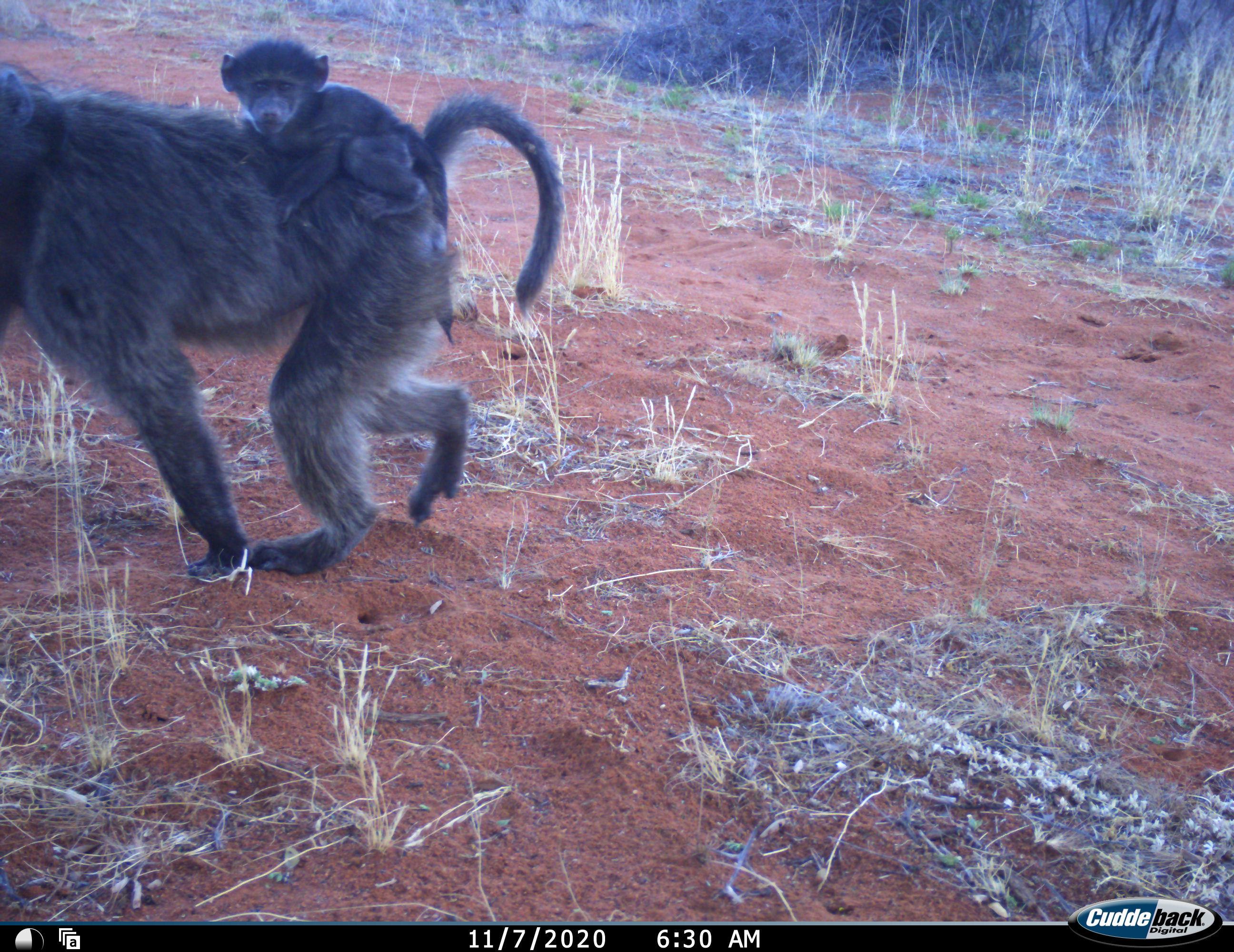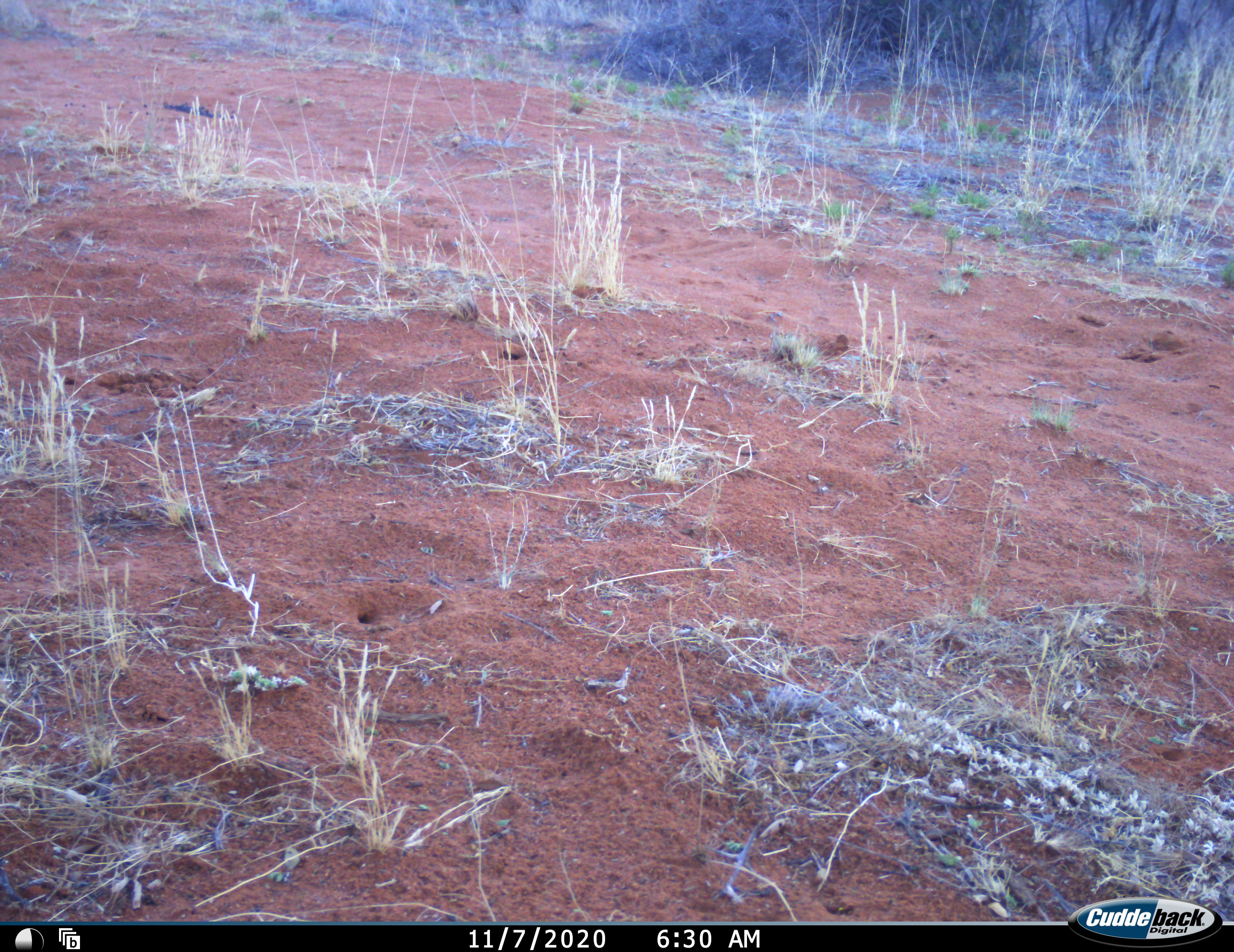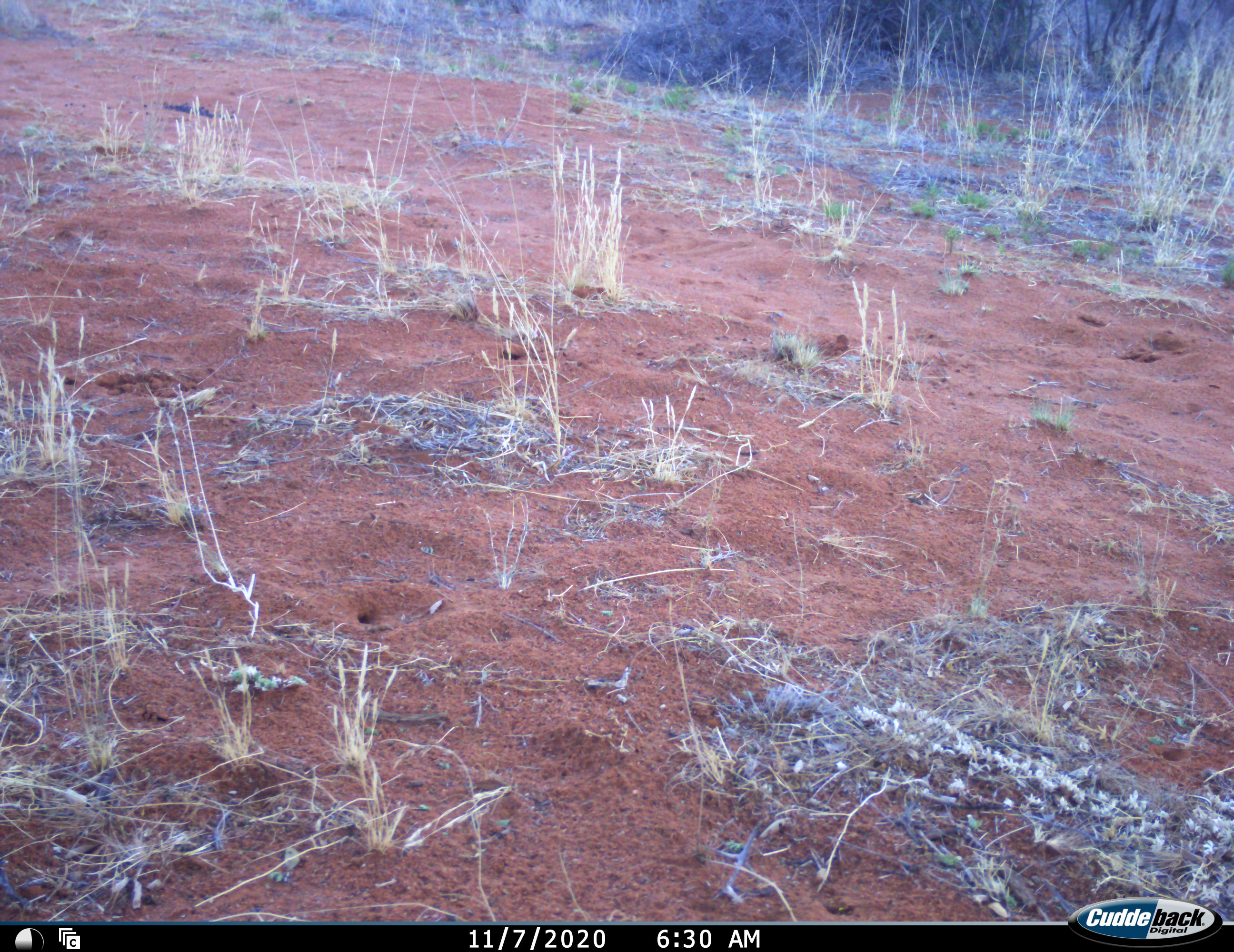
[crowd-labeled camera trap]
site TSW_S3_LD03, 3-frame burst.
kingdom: Animalia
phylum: Chordata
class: Mammalia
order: Primates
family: Cercopithecidae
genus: Papio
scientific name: Papio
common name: baboon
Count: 2.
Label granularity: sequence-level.